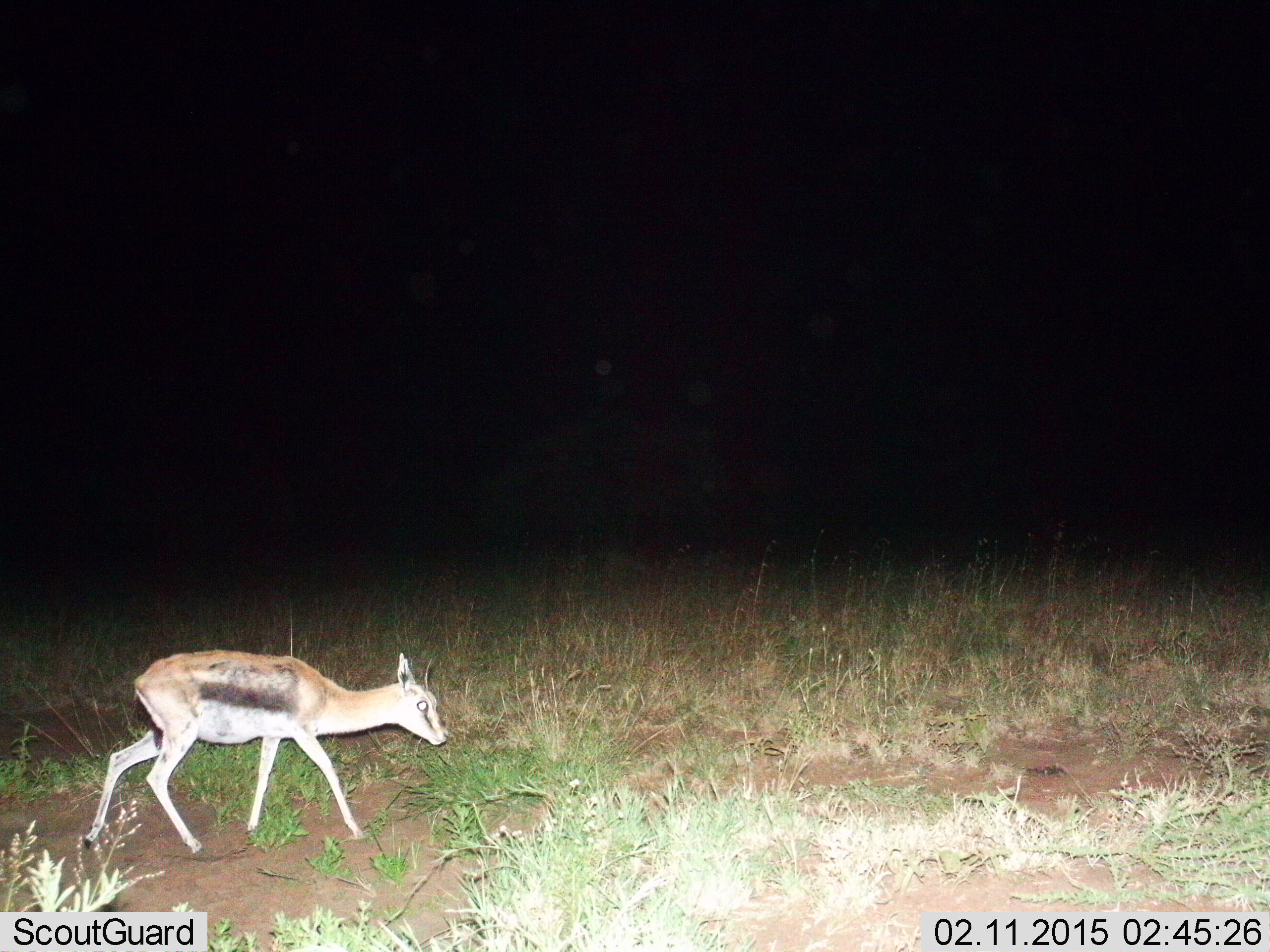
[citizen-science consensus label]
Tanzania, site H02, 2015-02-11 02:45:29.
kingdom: Animalia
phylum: Chordata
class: Mammalia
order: Artiodactyla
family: Bovidae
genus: Eudorcas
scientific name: Eudorcas thomsonii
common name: thomson's gazelle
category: gazellethomsons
Gazellethomsons (thomson's gazelle) (Eudorcas thomsonii), count 1. Behavior (volunteer vote fractions): standing 0%, resting 0%, moving 100%, interacting 0%. Young present (vote fraction): 0%. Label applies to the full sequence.